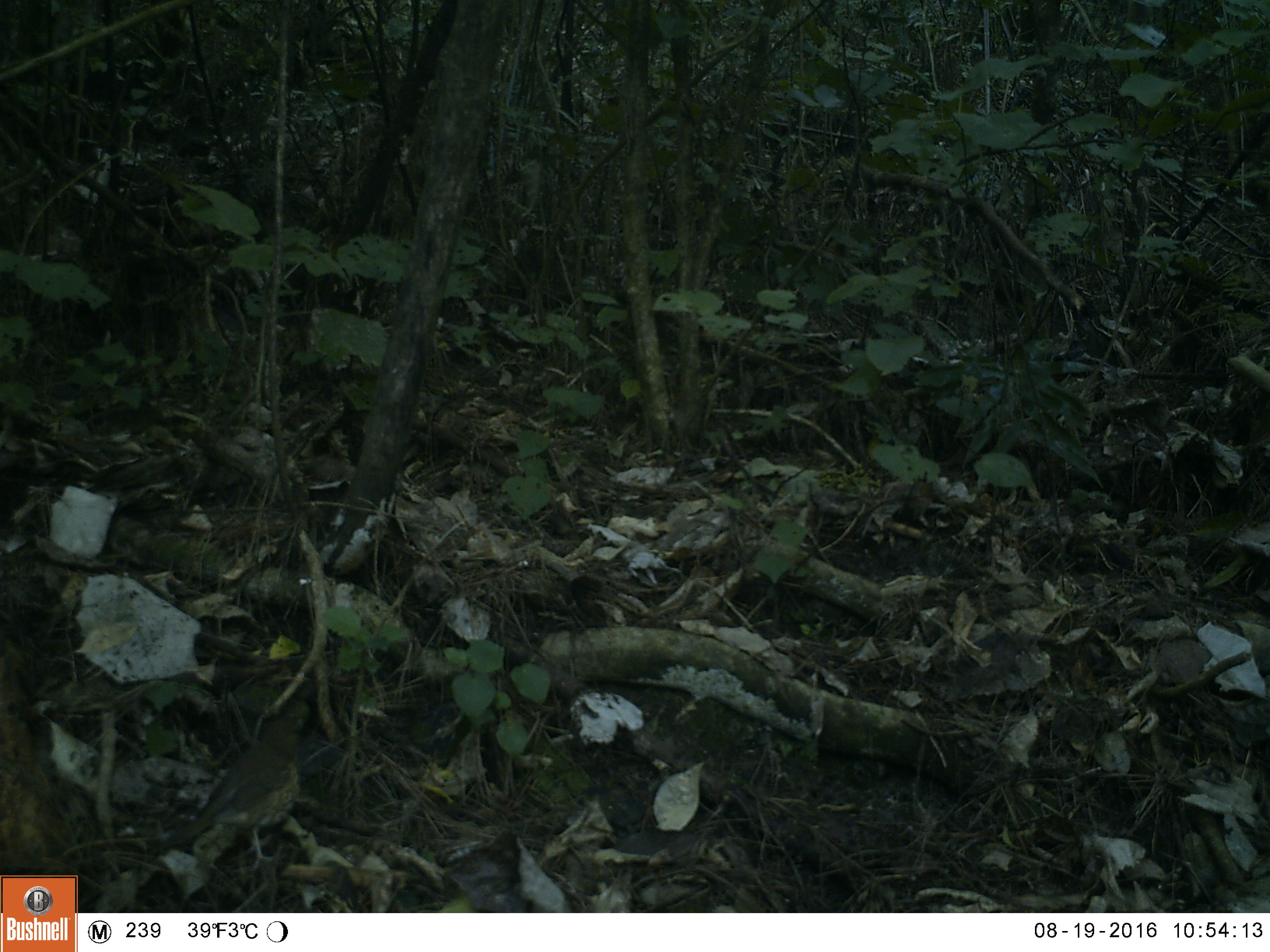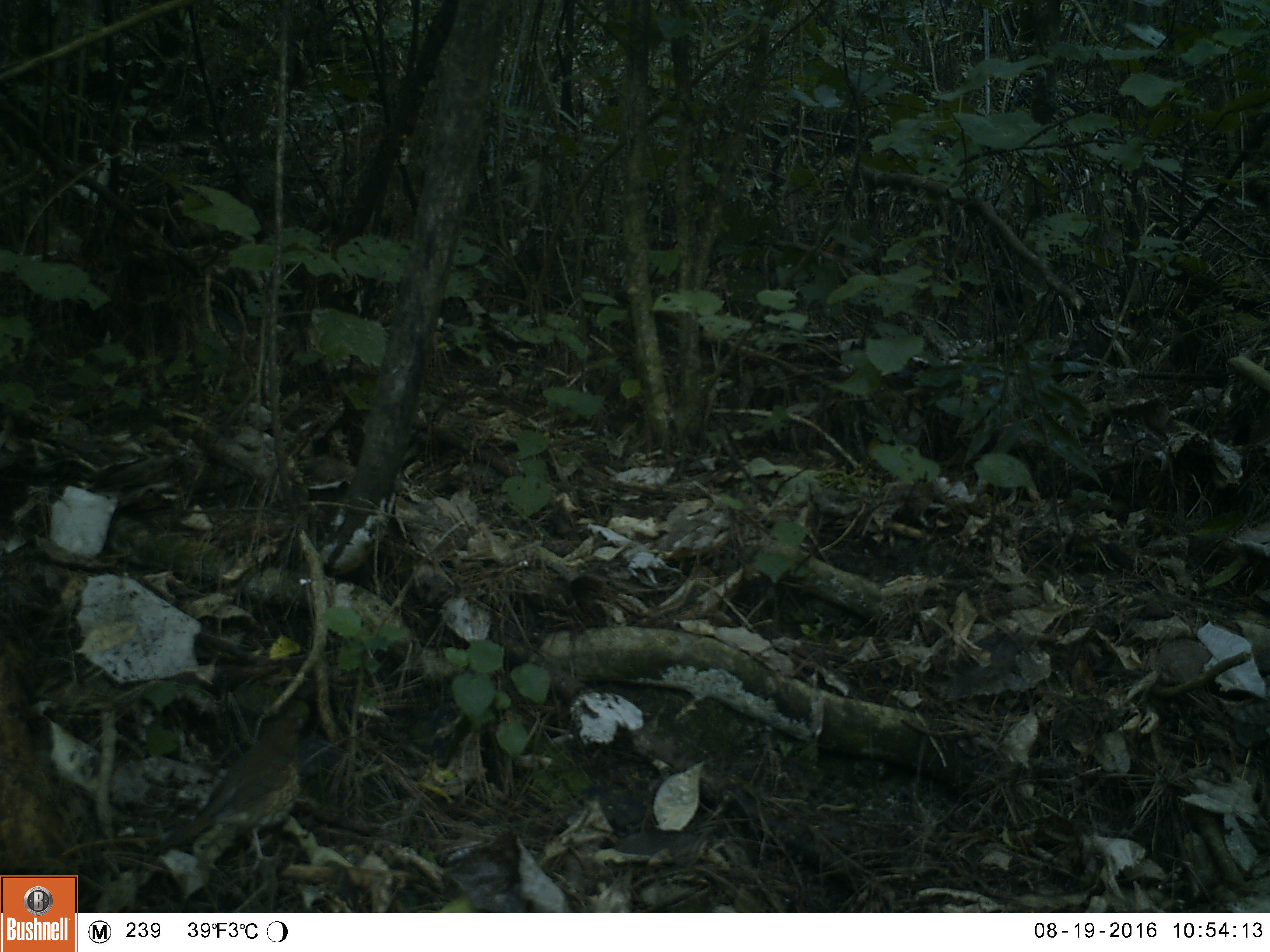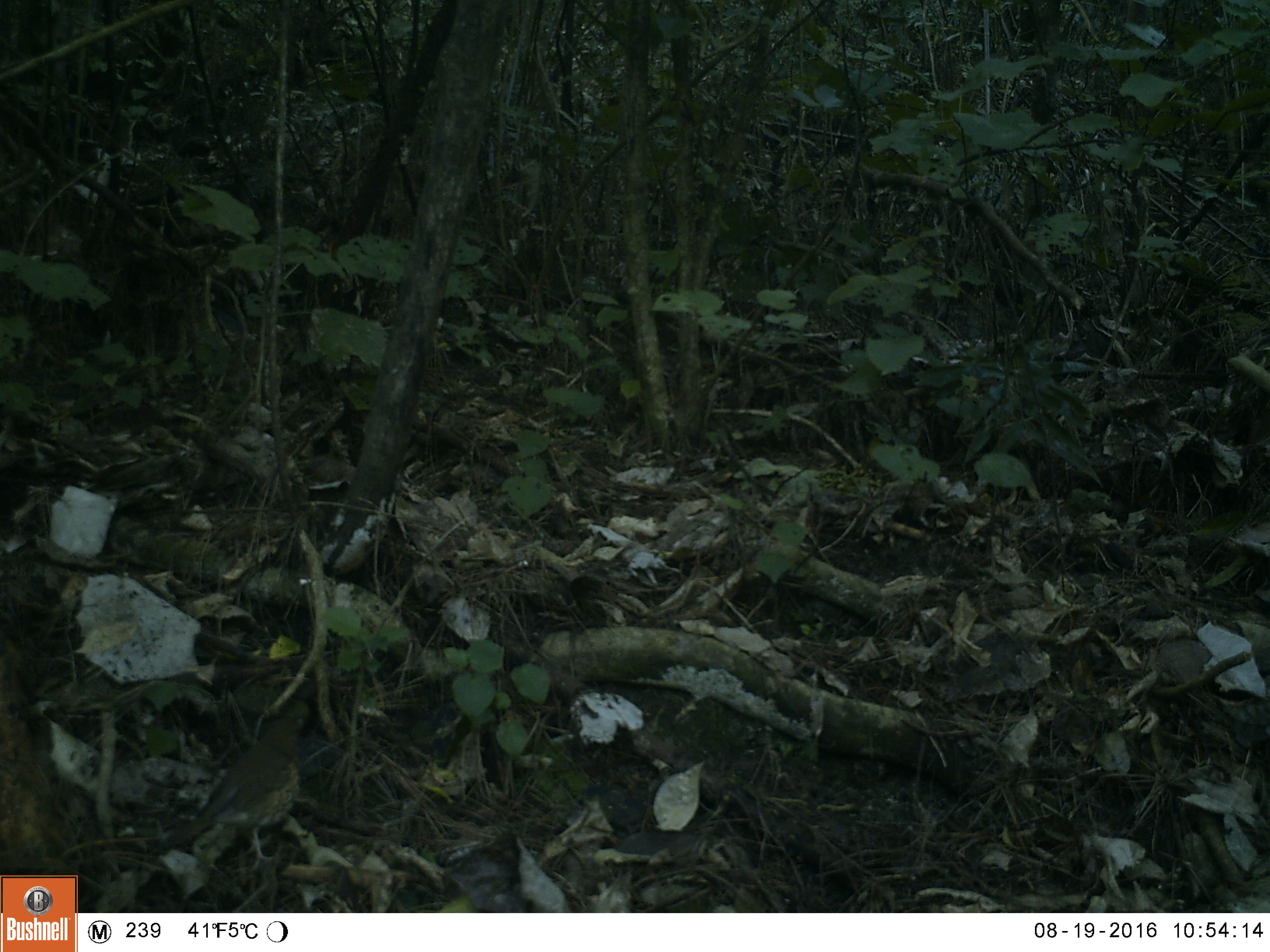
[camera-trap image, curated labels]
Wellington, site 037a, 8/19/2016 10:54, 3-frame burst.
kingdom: Animalia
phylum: Chordata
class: Aves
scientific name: Aves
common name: bird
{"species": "bird (Aves)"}